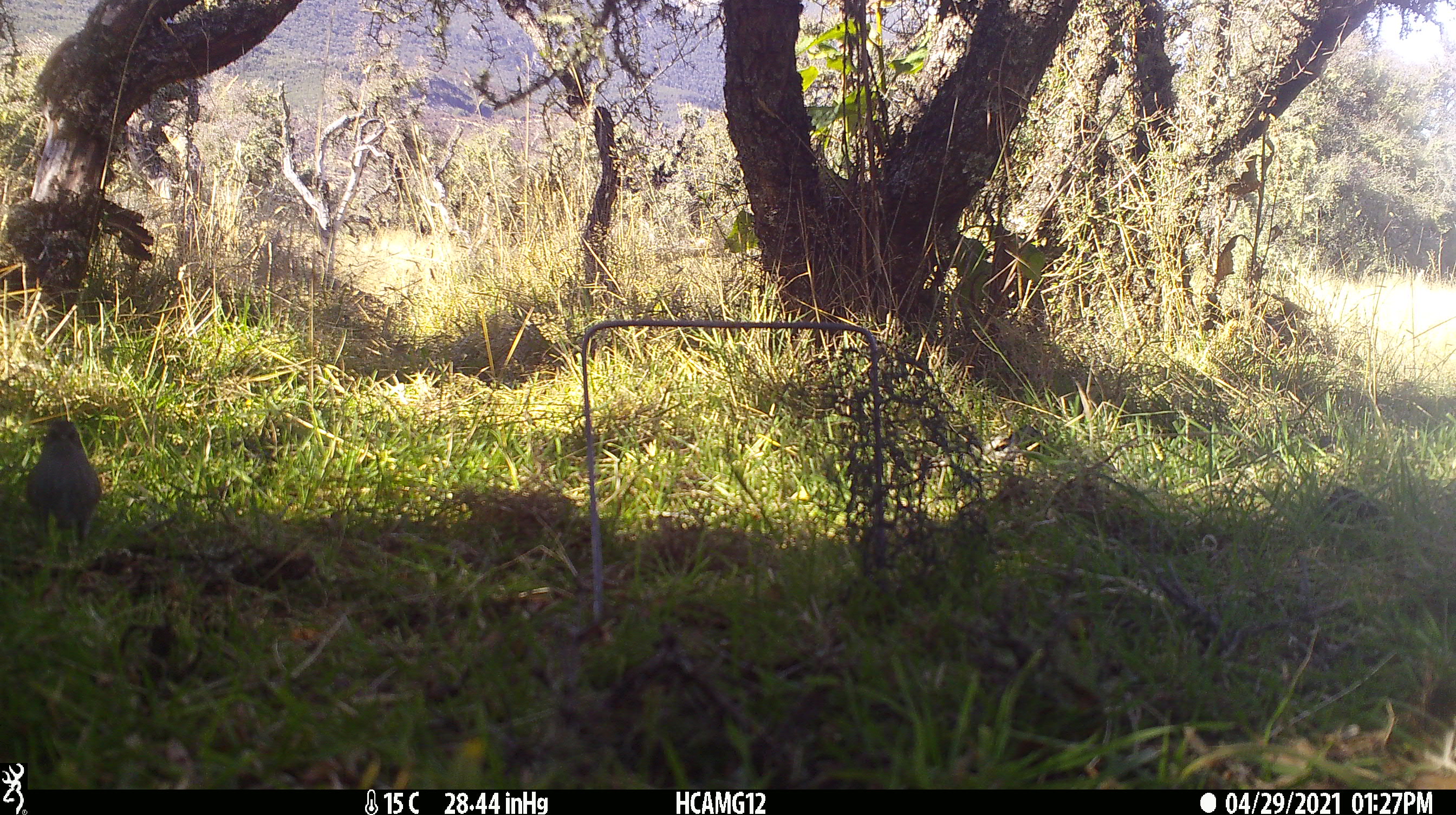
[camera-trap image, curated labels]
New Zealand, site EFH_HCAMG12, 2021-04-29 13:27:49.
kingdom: Animalia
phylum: Chordata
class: Aves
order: Passeriformes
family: Turdidae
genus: Turdus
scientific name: Turdus merula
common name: eurasian blackbird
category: blackbird